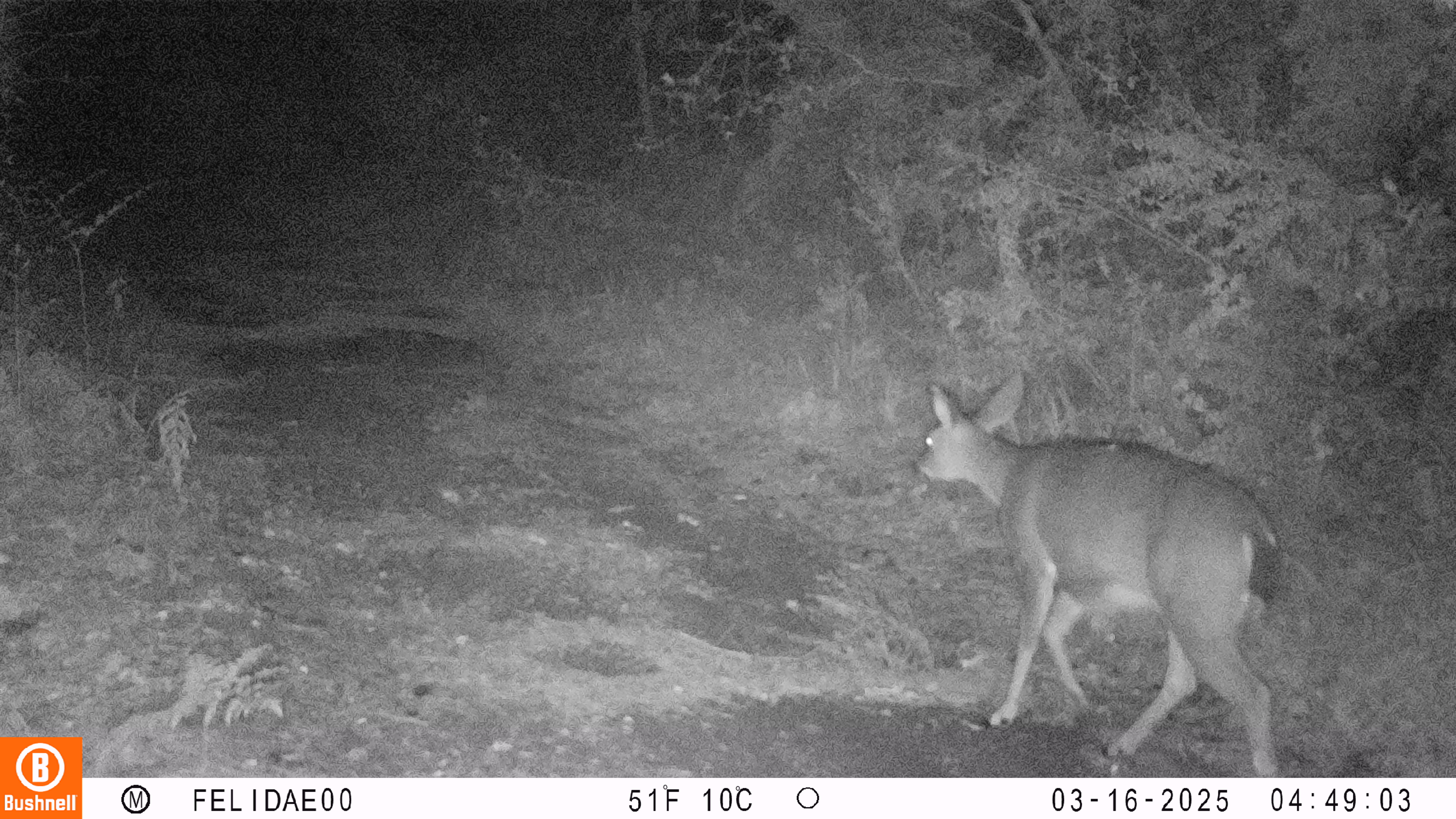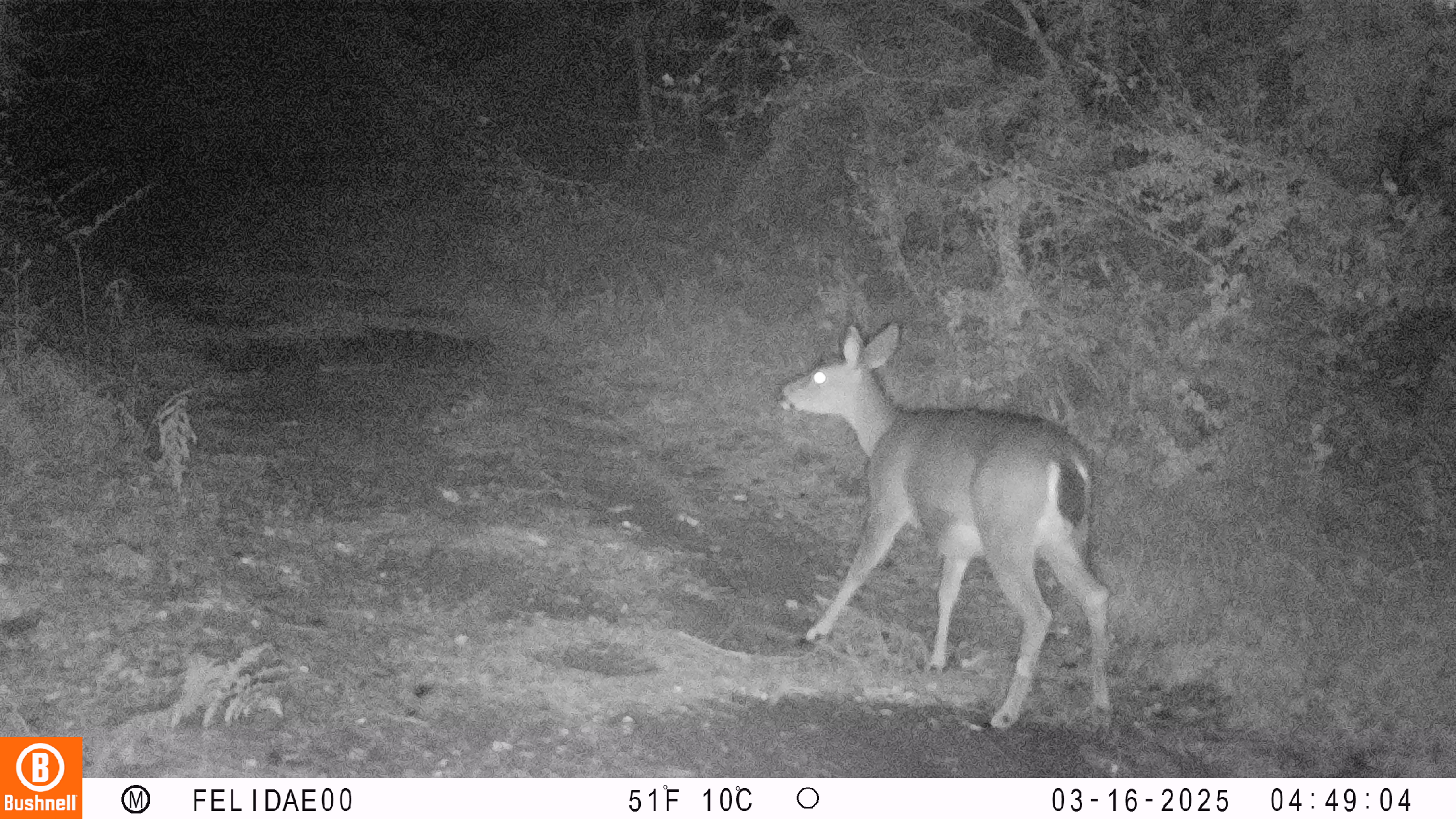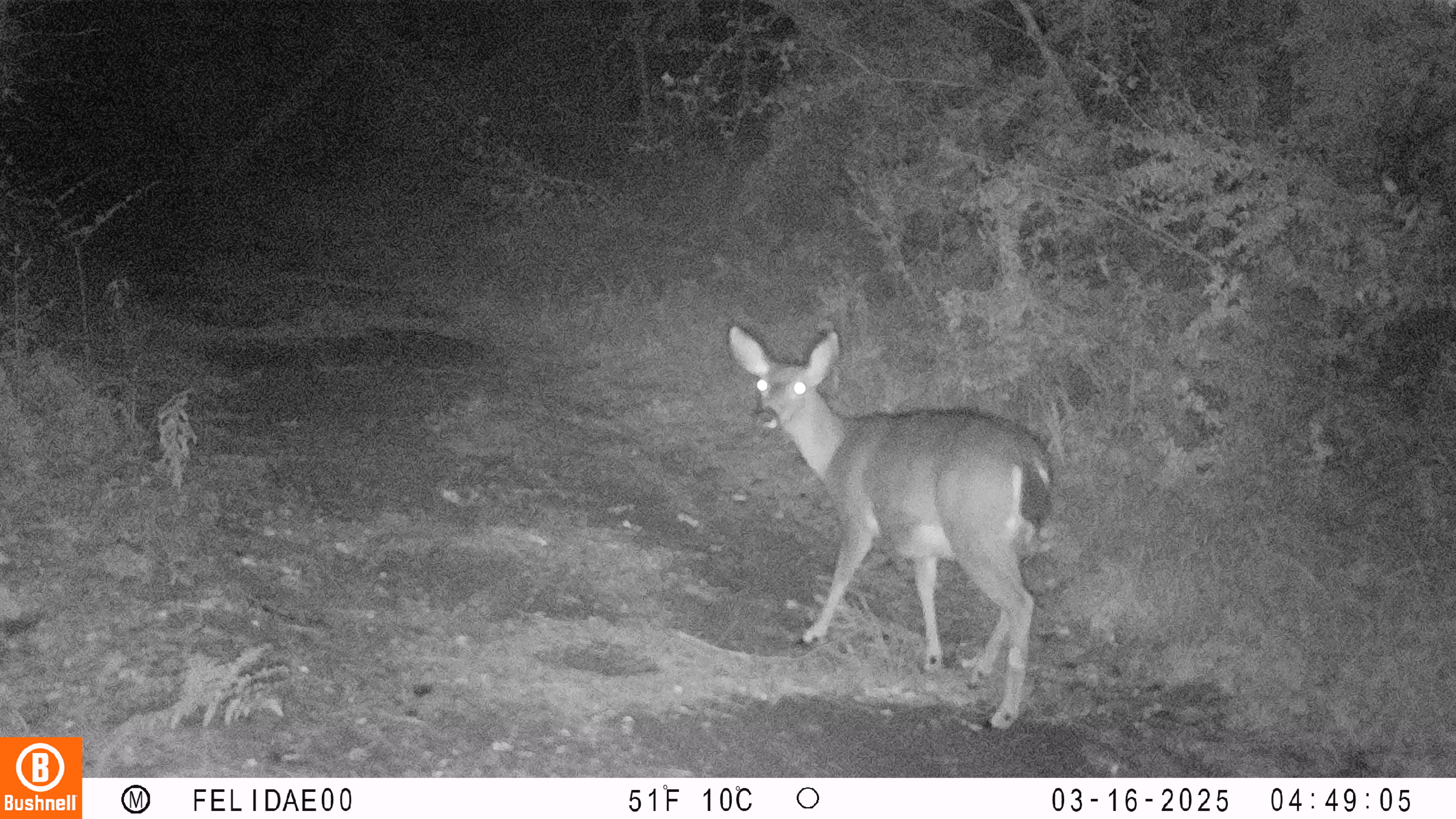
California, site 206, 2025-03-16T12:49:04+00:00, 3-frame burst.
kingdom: Animalia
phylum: Chordata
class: Mammalia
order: Artiodactyla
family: Cervidae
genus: Odocoileus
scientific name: Odocoileus hemionus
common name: mule deer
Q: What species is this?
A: Mule deer (Odocoileus hemionus).